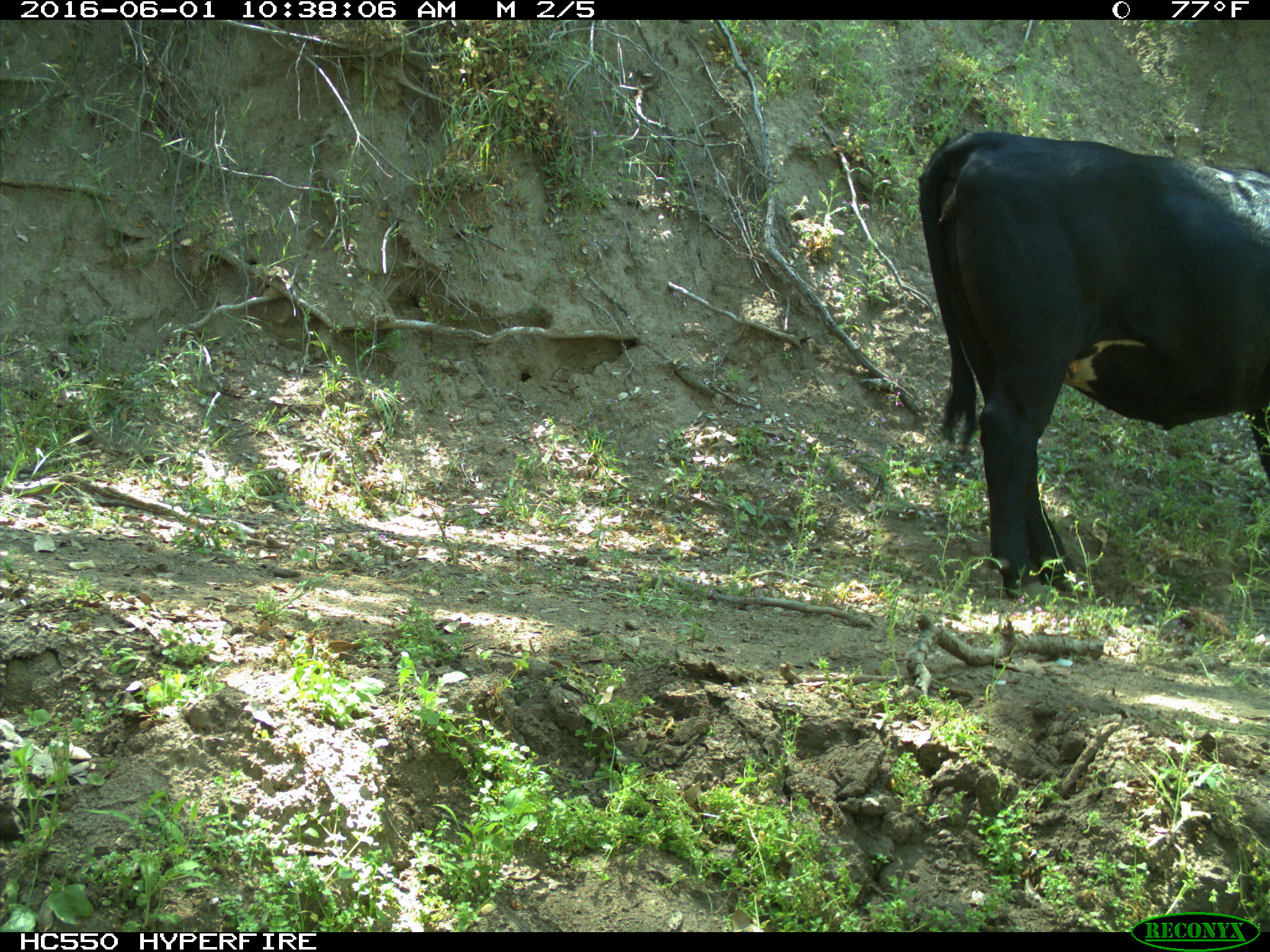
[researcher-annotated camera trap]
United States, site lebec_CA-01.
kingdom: Animalia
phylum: Chordata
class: Mammalia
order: Artiodactyla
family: Bovidae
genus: Bos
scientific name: Bos taurus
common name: domestic cow